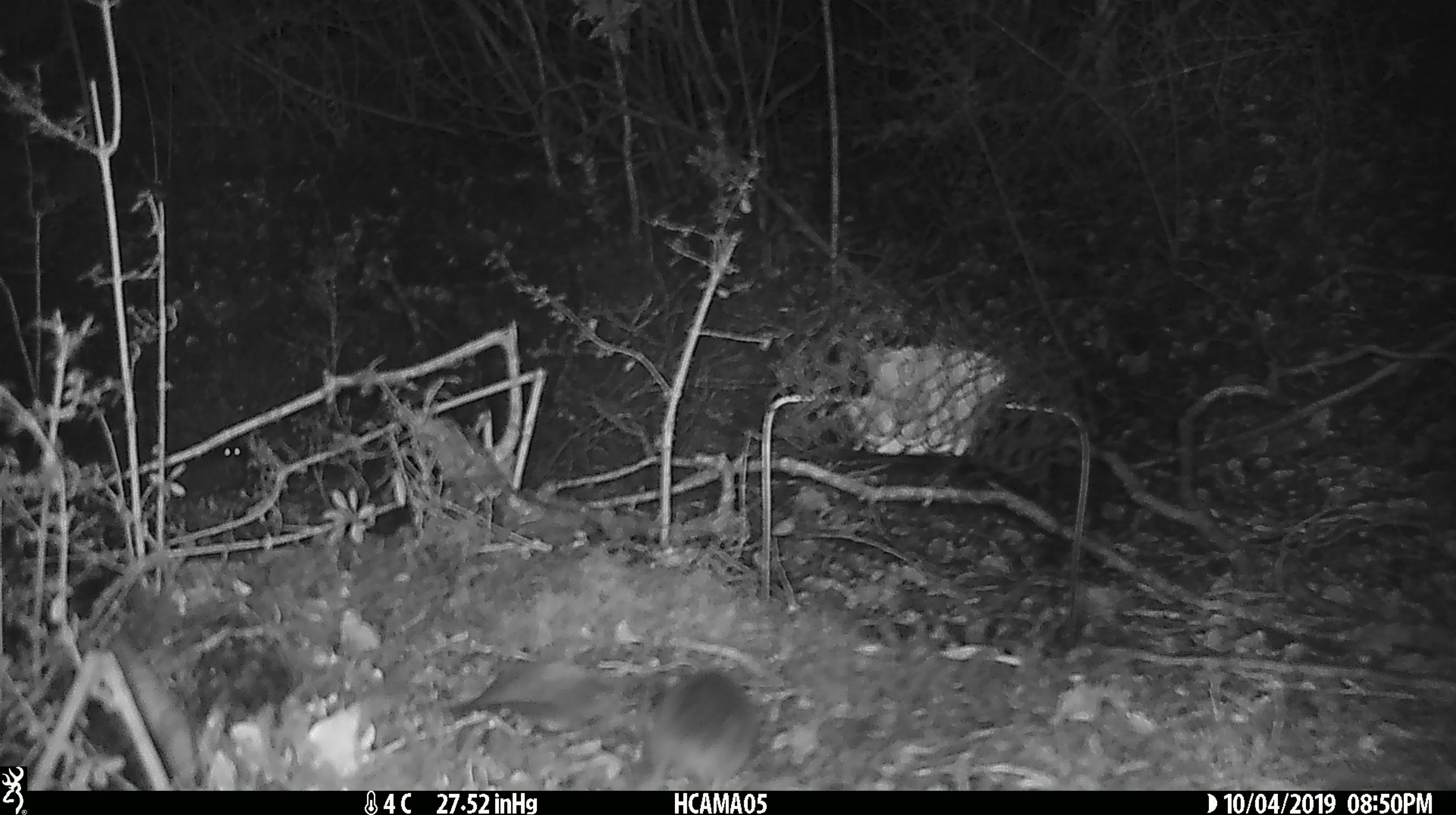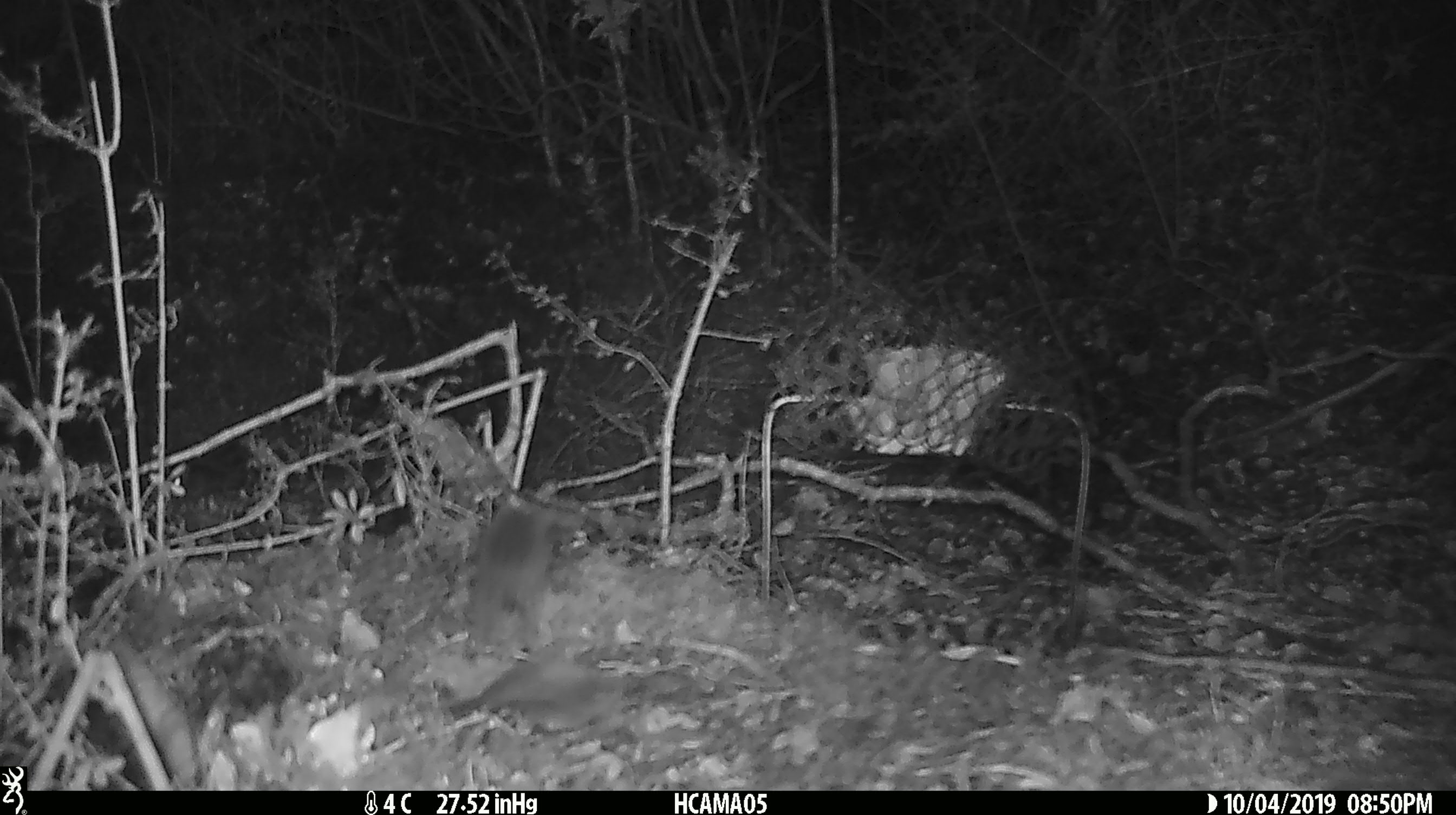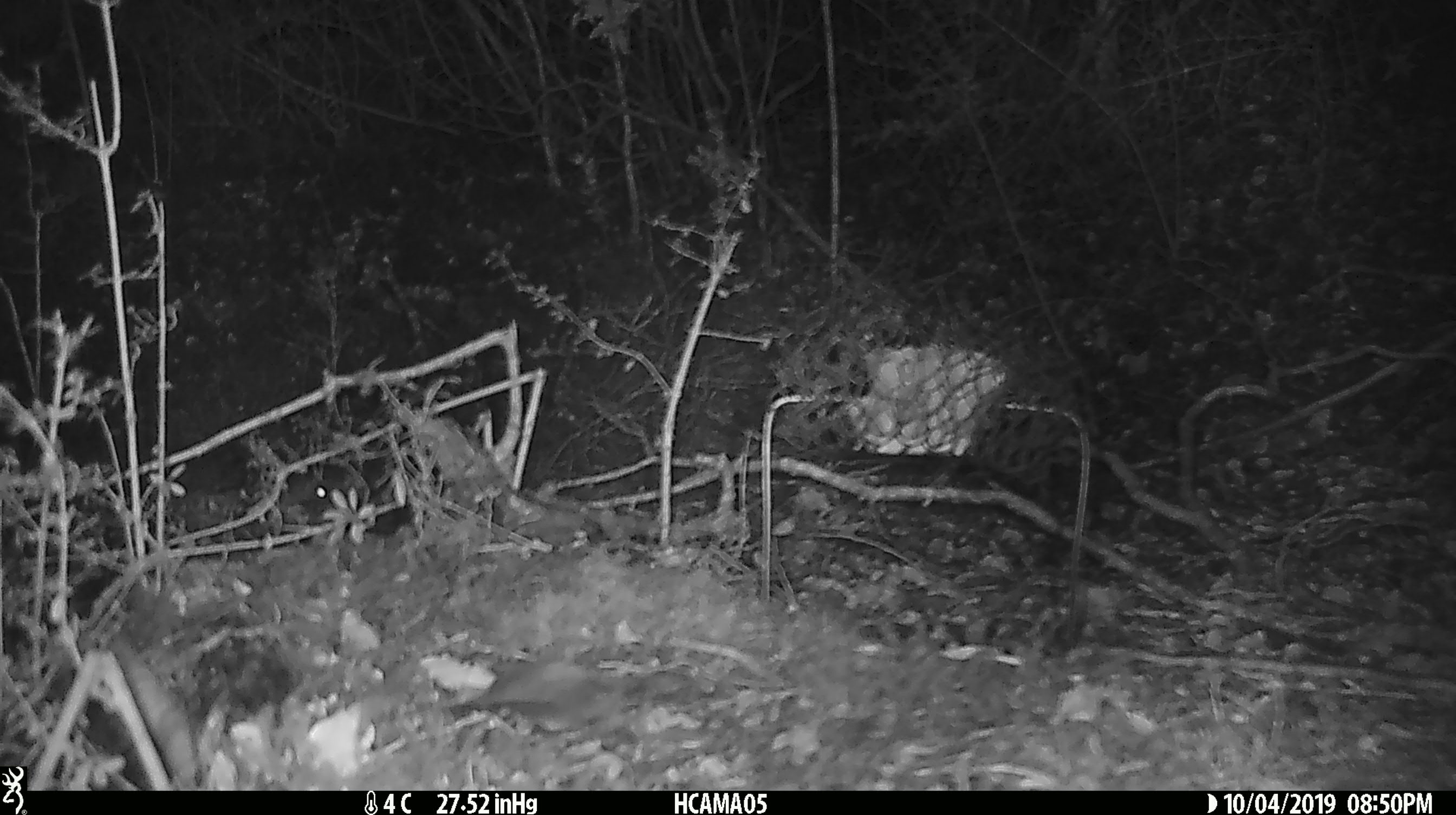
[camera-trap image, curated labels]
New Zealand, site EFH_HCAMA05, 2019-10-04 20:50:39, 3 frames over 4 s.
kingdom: Animalia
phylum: Chordata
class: Mammalia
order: Rodentia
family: Muridae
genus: Rattus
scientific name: Rattus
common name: rat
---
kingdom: Animalia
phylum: Chordata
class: Mammalia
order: Rodentia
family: Muridae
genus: Mus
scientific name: Mus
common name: mouse